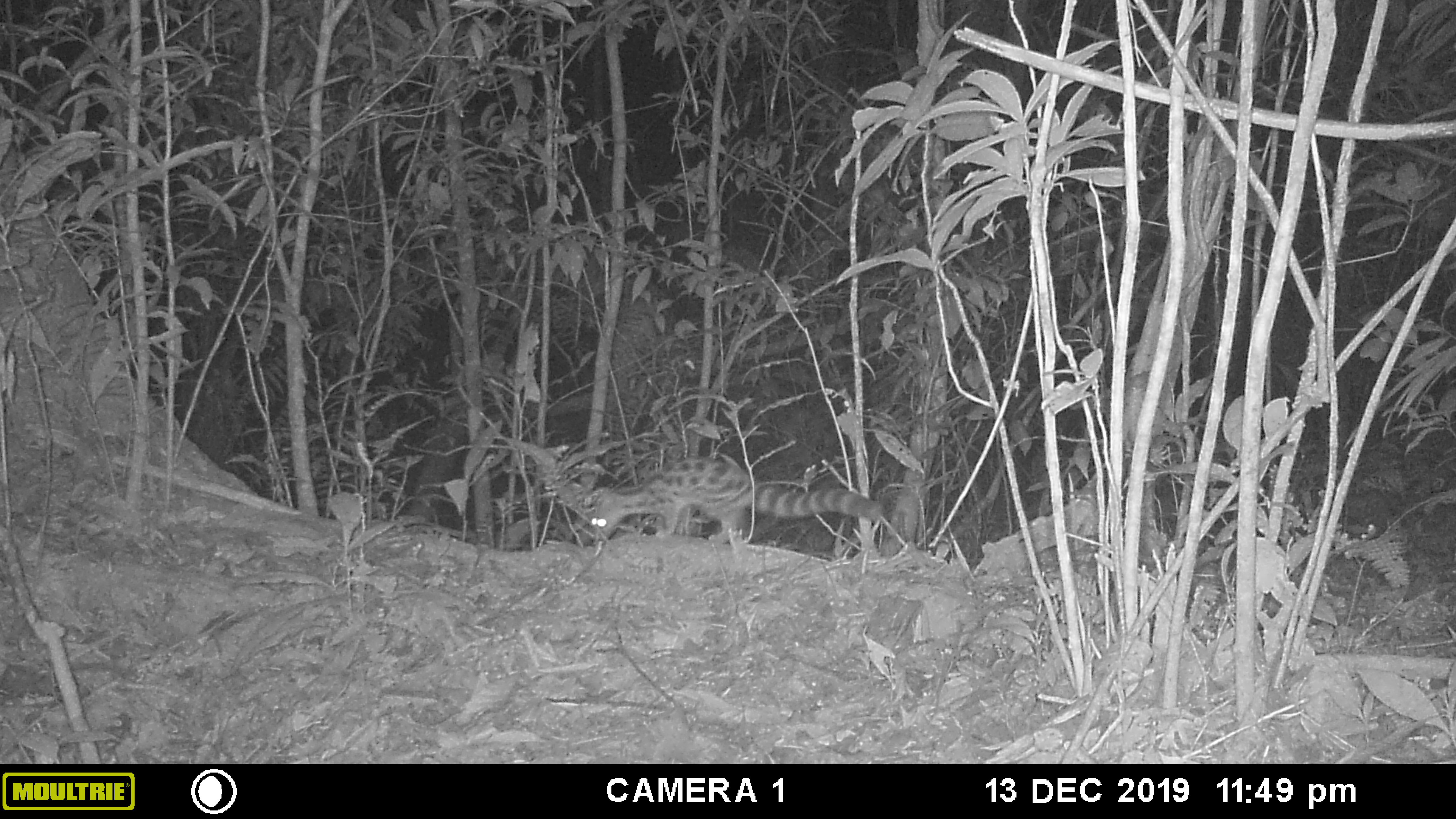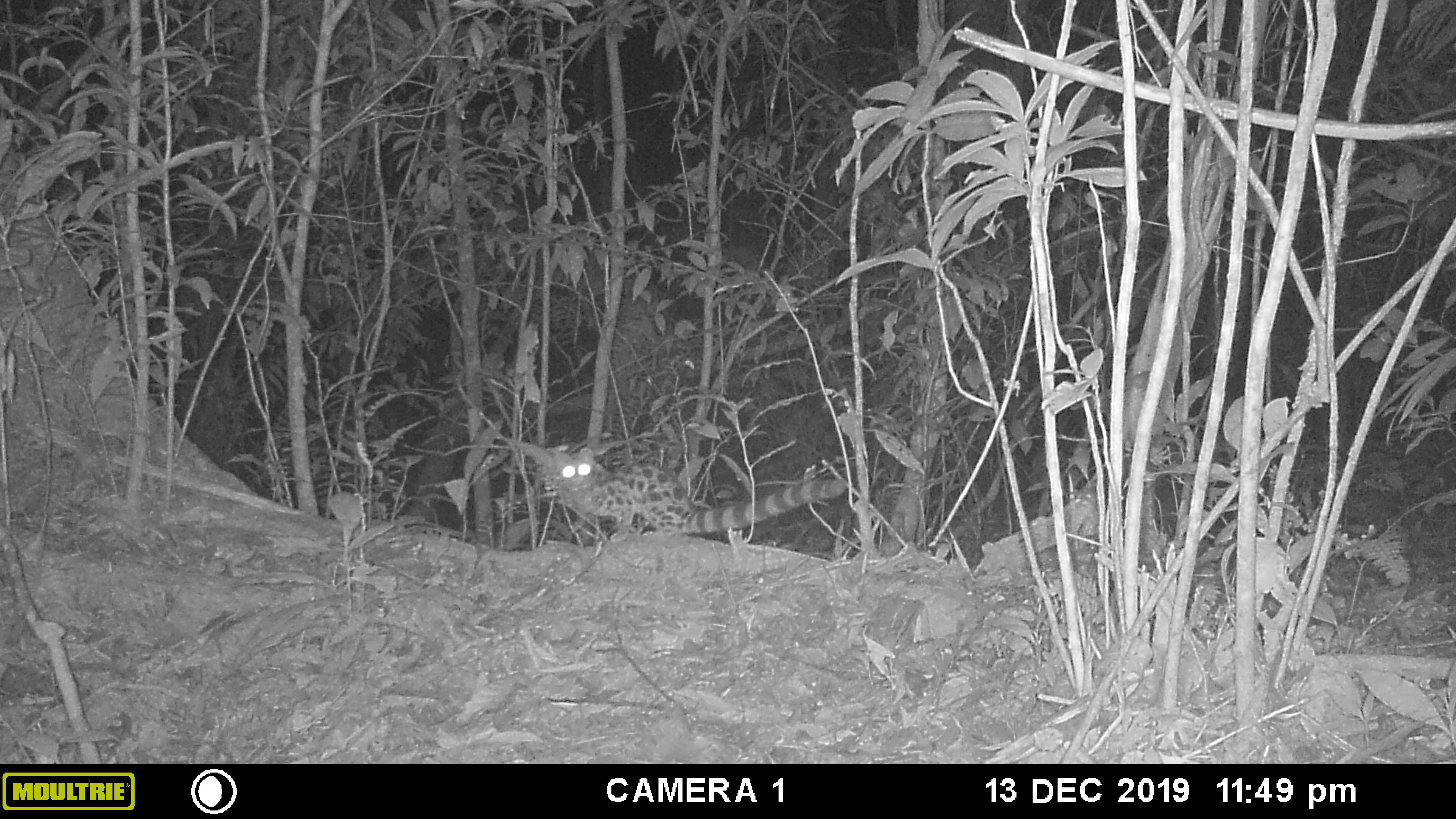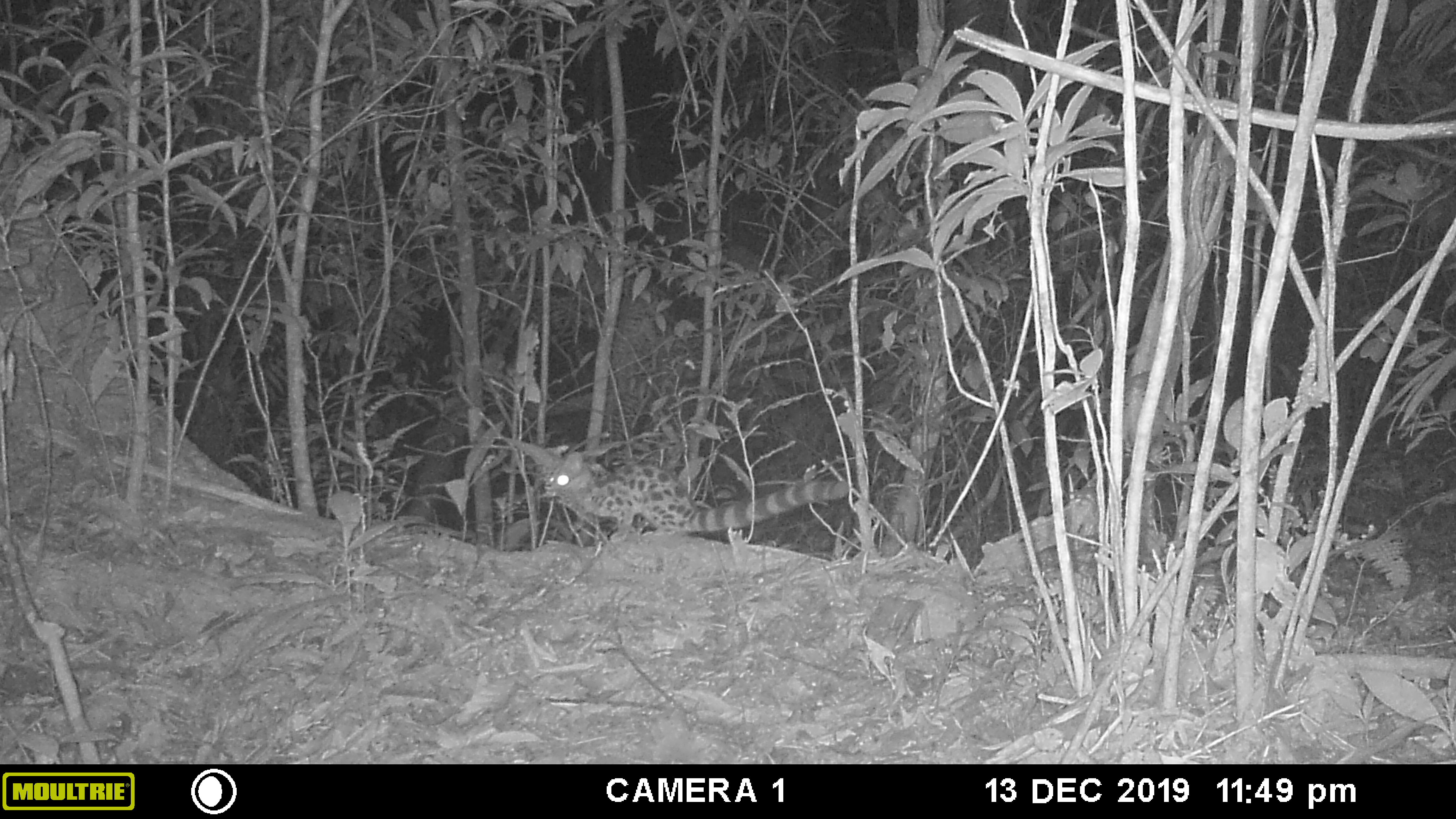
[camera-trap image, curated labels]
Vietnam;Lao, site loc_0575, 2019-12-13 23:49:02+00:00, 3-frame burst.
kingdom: Animalia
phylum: Chordata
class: Mammalia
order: Carnivora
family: Prionodontidae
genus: Prionodon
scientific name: Prionodon pardicolor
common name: spotted linsang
Spotted linsang (Prionodon pardicolor). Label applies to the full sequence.